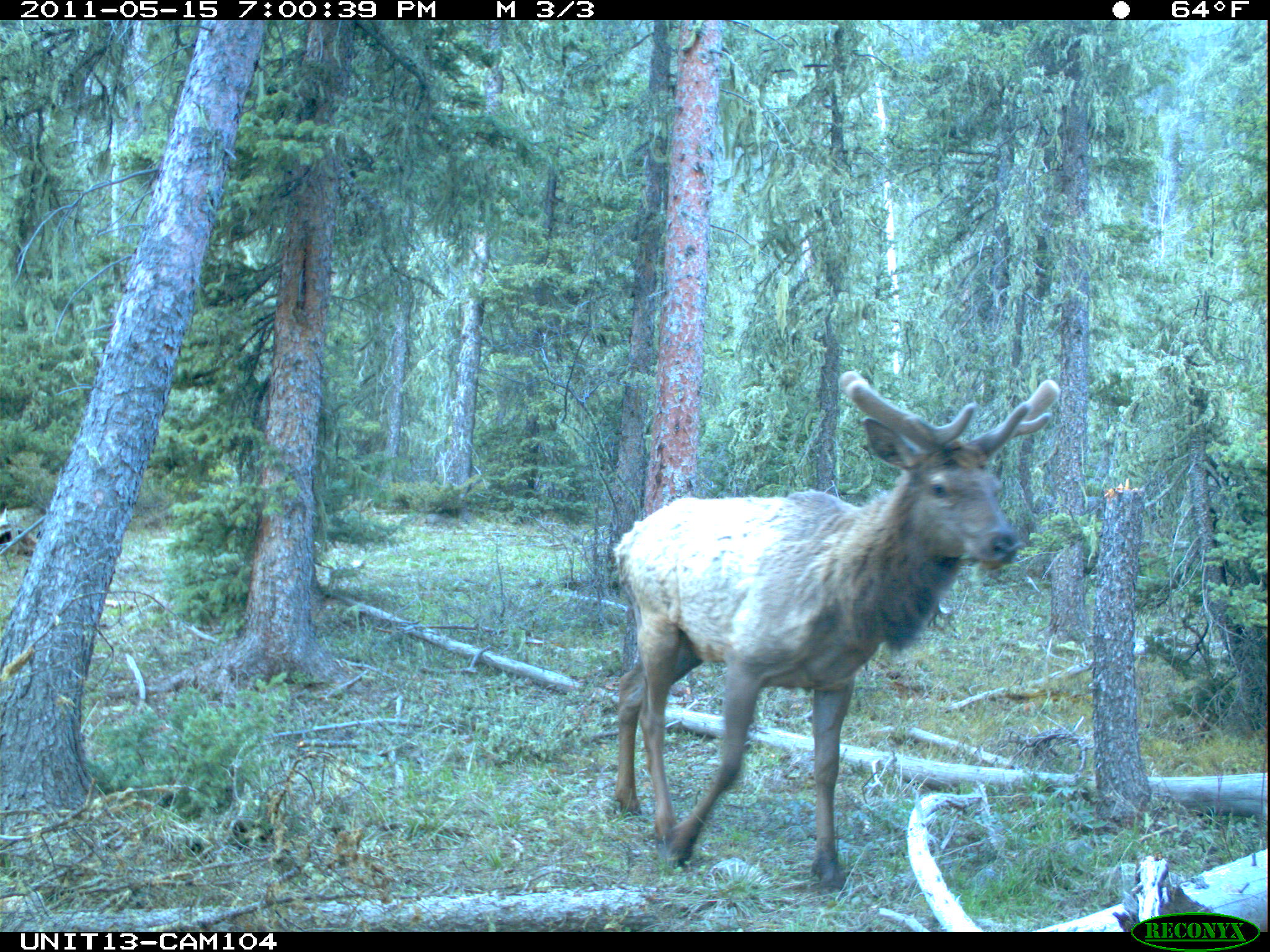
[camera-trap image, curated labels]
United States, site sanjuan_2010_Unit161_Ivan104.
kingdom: Animalia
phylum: Chordata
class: Mammalia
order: Artiodactyla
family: Cervidae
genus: Cervus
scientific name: Cervus elaphus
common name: red deer